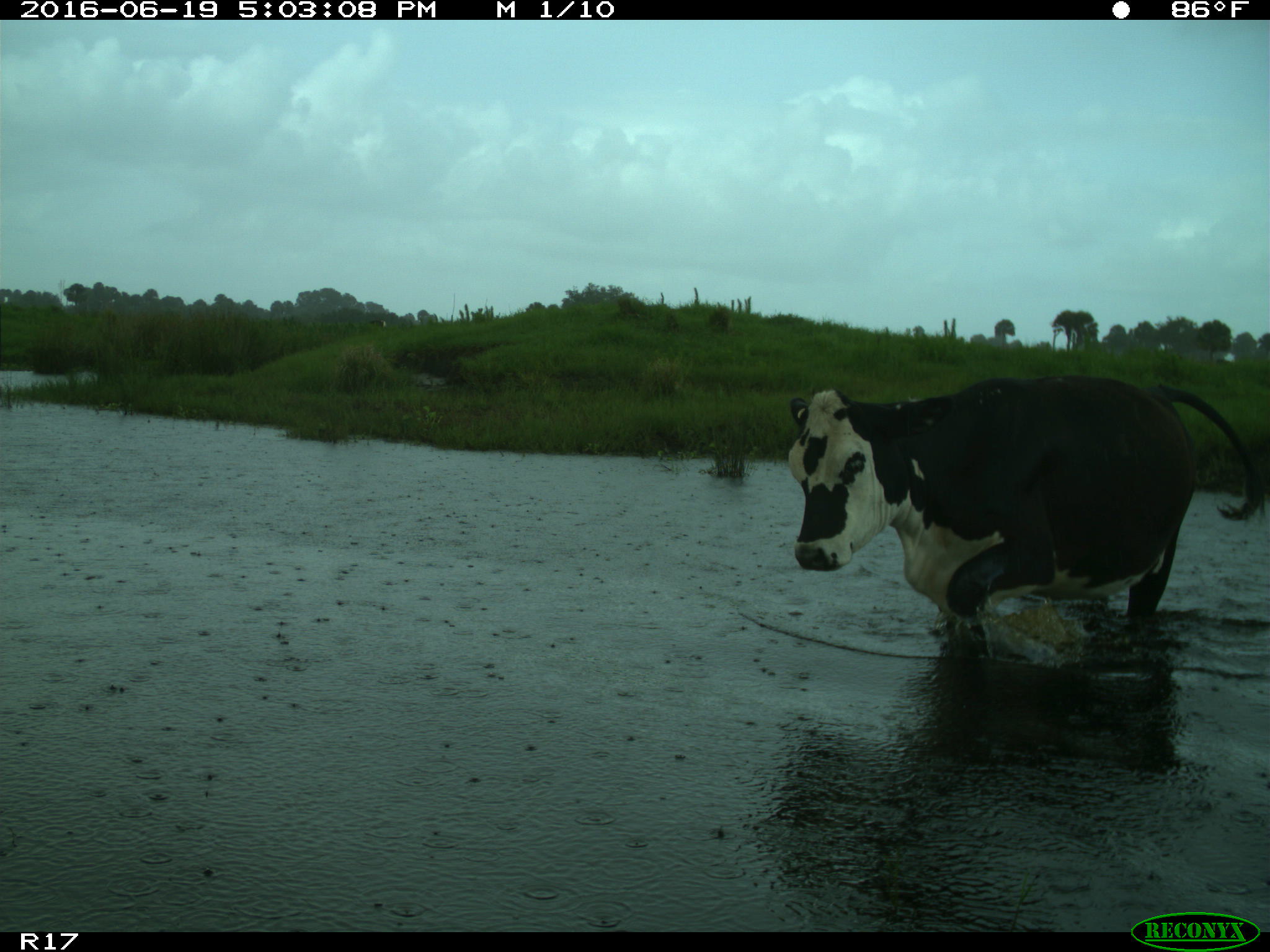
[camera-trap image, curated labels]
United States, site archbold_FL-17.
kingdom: Animalia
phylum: Chordata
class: Mammalia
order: Artiodactyla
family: Bovidae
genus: Bos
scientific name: Bos taurus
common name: domestic cow